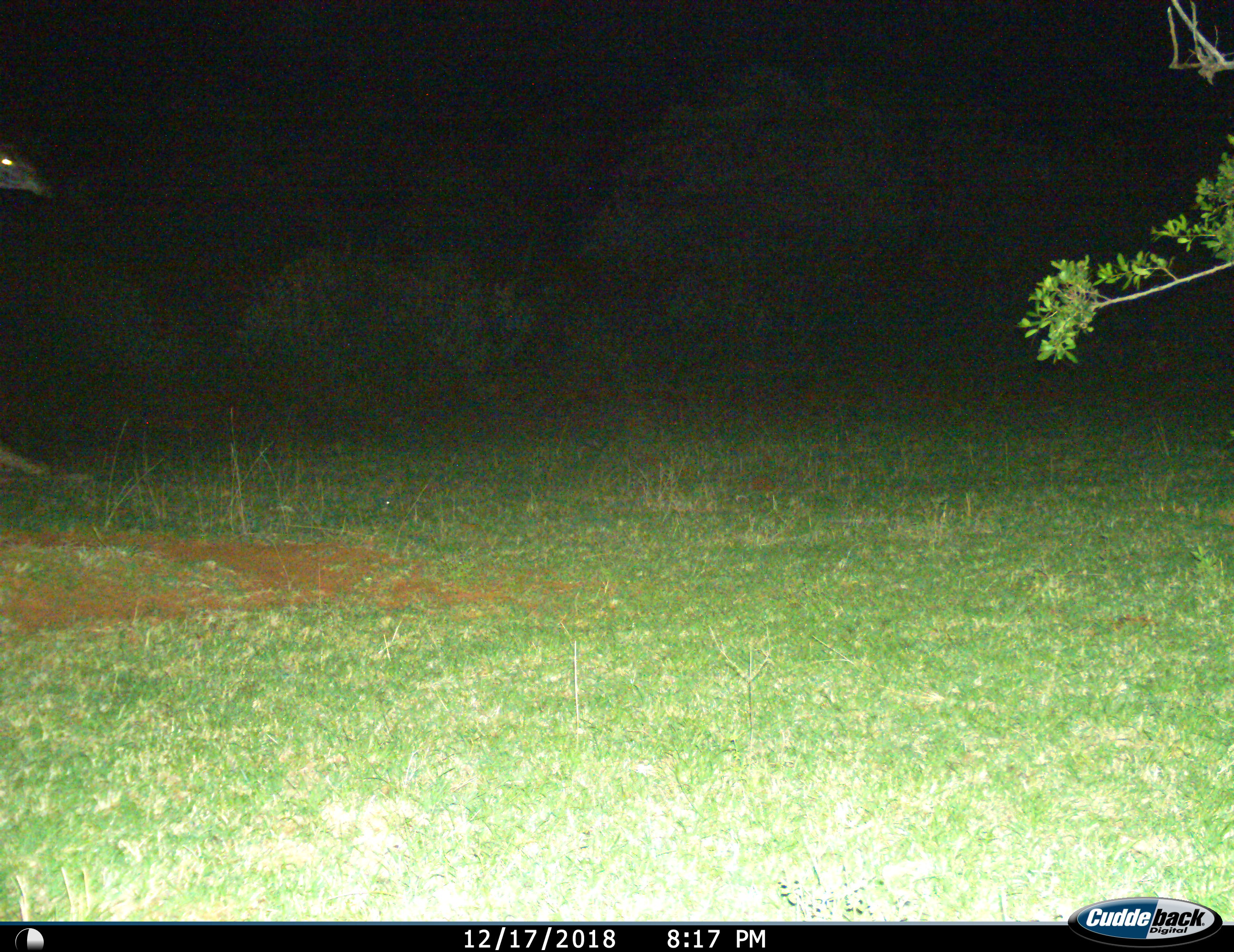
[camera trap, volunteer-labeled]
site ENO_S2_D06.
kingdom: Animalia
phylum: Chordata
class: Mammalia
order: Artiodactyla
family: Giraffidae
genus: Giraffa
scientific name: Giraffa camelopardalis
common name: giraffe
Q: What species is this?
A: Giraffe (Giraffa camelopardalis).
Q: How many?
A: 1.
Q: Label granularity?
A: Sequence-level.